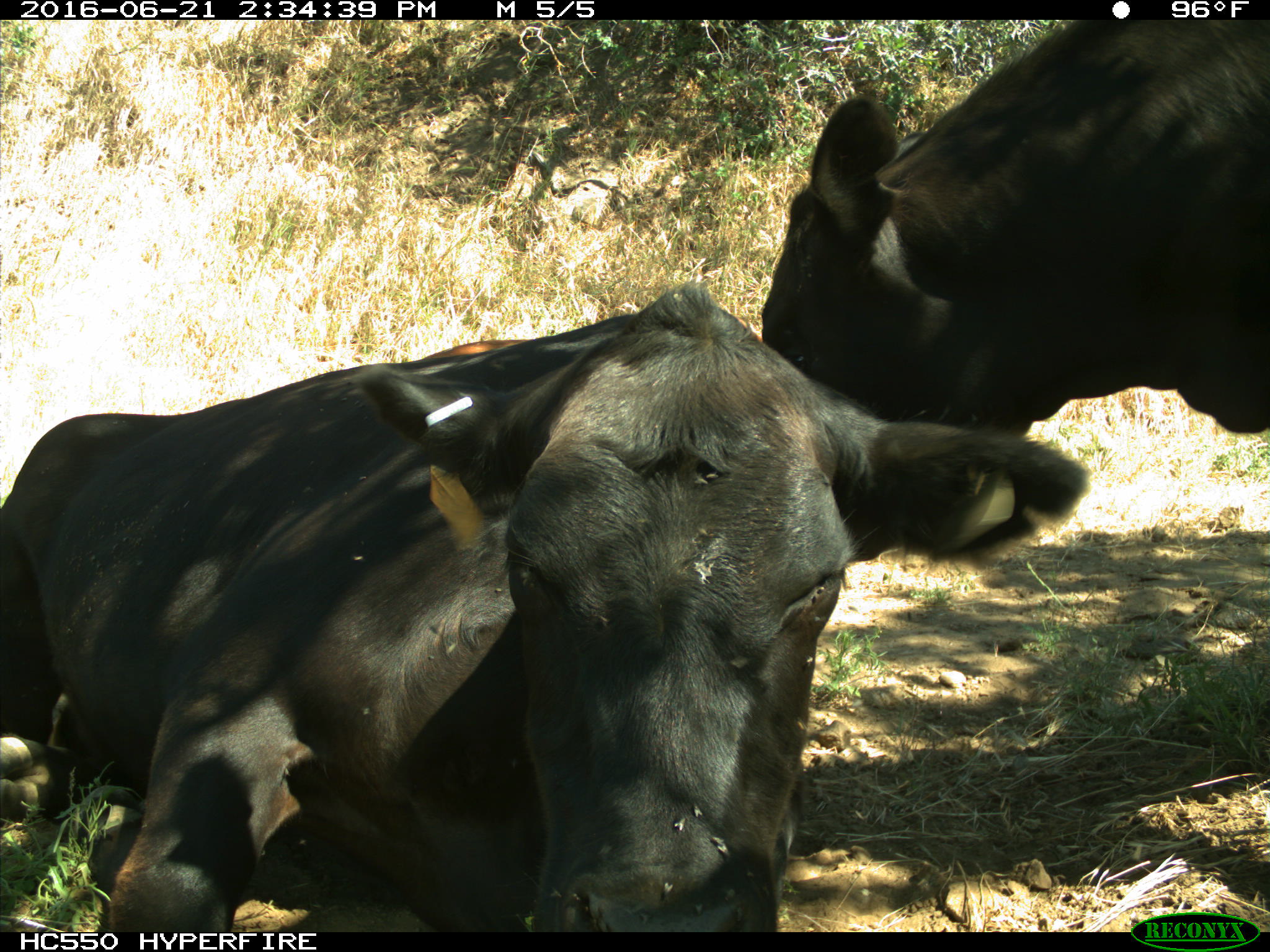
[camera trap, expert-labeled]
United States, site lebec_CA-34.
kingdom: Animalia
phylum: Chordata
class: Mammalia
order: Artiodactyla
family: Bovidae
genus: Bos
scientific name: Bos taurus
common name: domestic cow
Bos taurus (domestic cow).